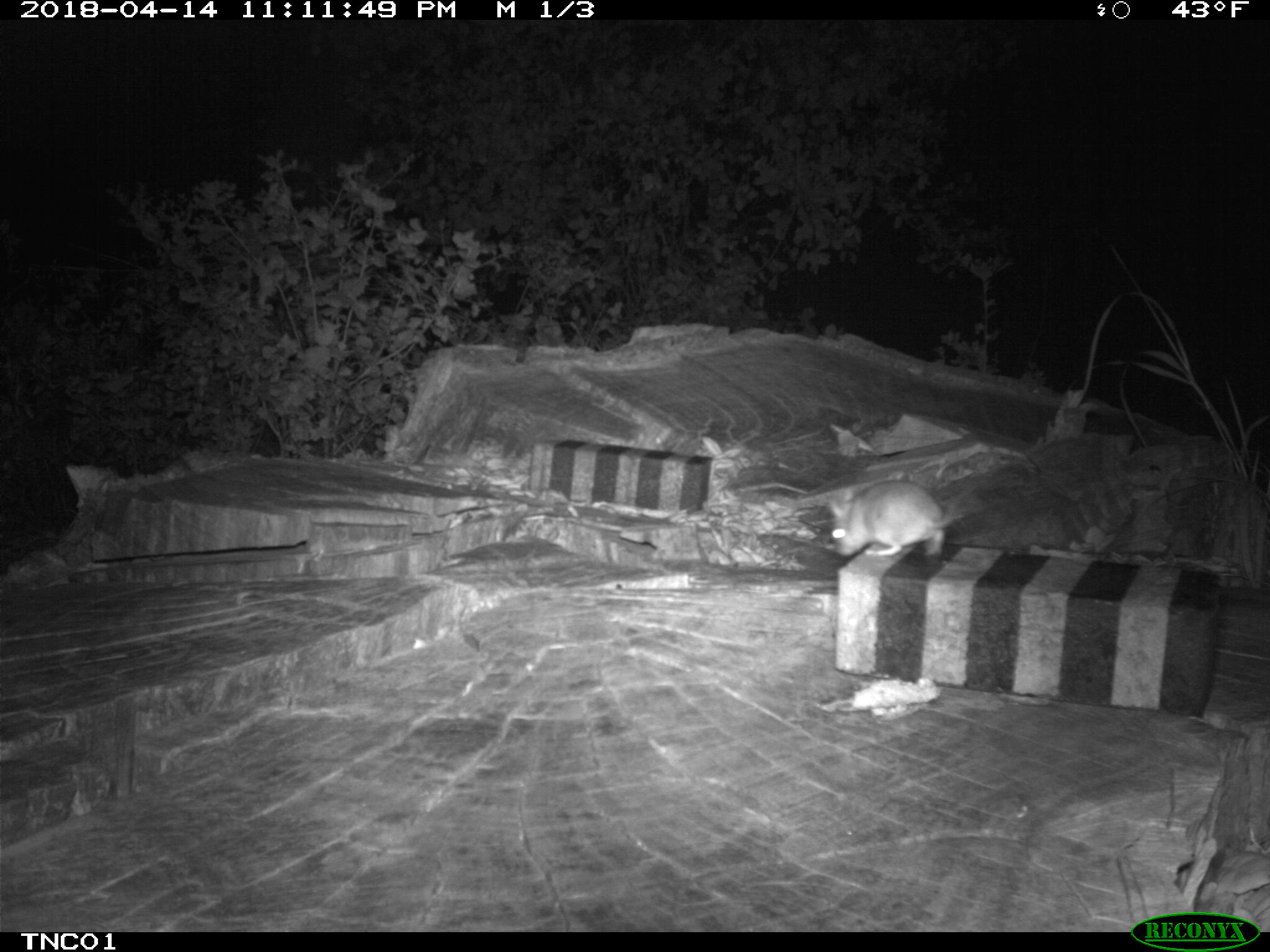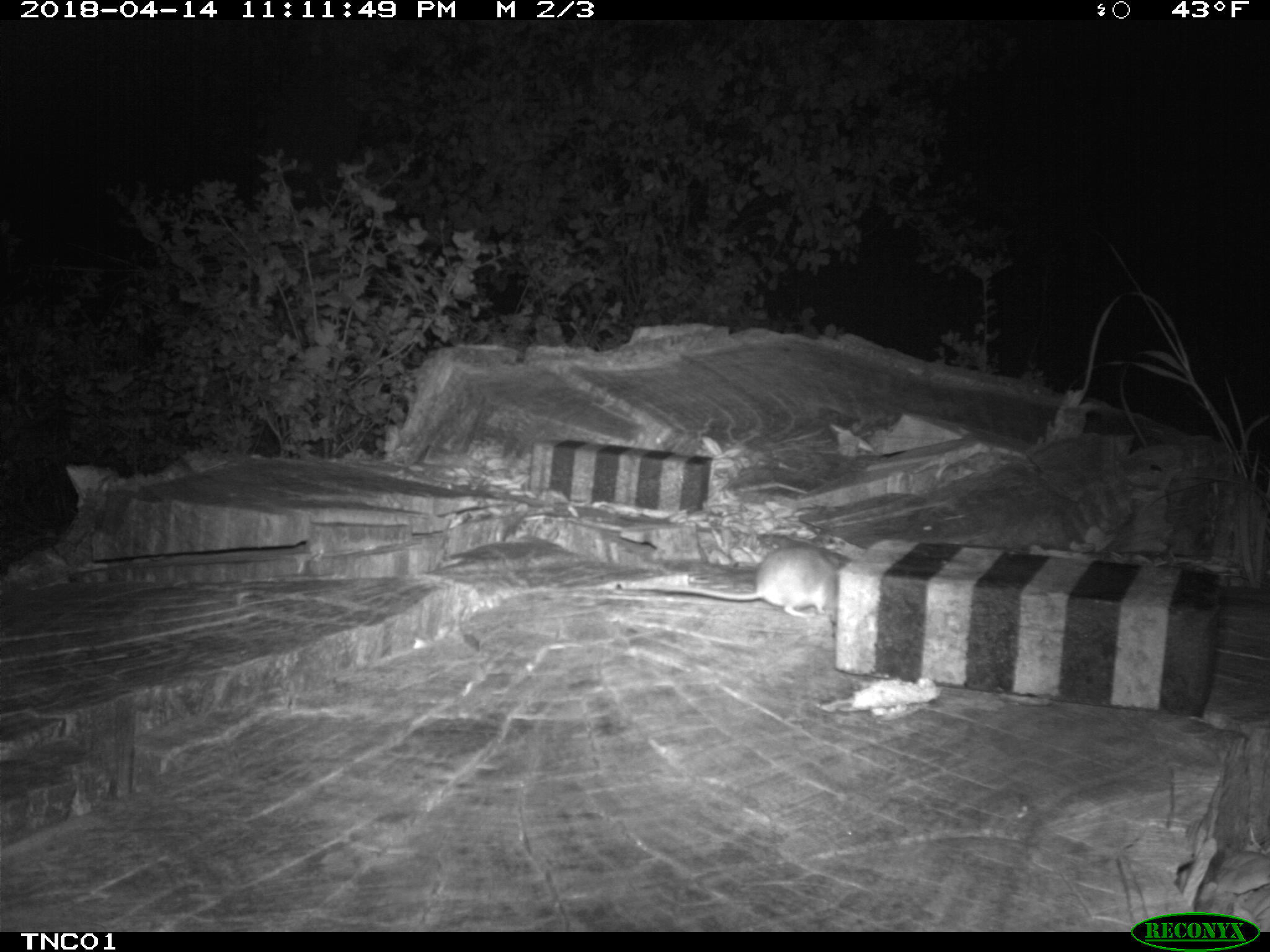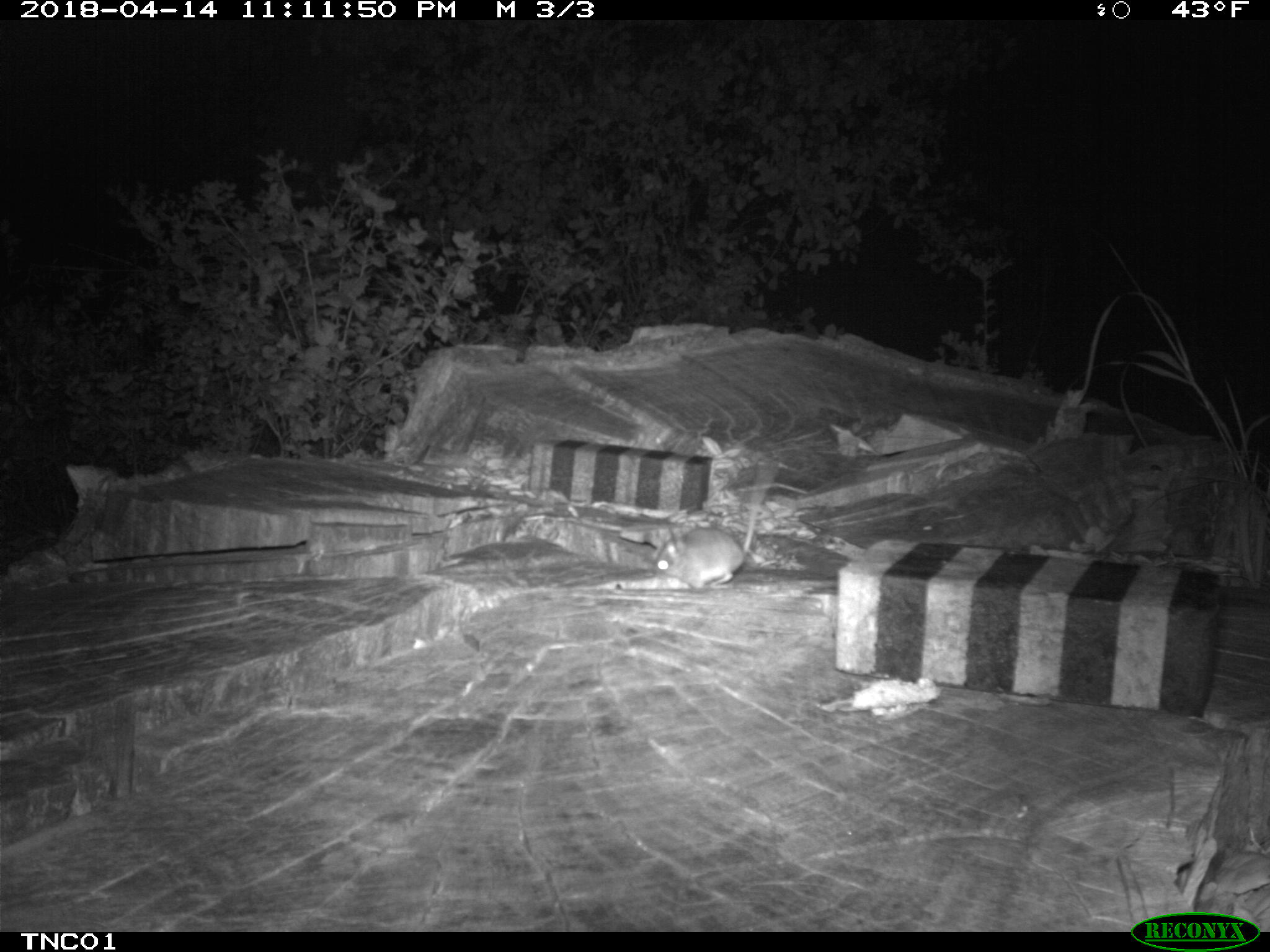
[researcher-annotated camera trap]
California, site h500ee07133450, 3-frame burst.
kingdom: Animalia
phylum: Chordata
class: Mammalia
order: Rodentia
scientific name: Rodentia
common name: rodent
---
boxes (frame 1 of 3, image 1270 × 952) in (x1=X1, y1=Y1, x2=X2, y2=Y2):
rodent: (x1=825, y1=478, x2=977, y2=556)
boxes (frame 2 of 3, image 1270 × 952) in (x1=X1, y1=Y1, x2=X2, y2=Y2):
rodent: (x1=659, y1=550, x2=838, y2=617)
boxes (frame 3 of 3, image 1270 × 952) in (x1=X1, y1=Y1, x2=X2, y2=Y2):
rodent: (x1=654, y1=459, x2=779, y2=589)